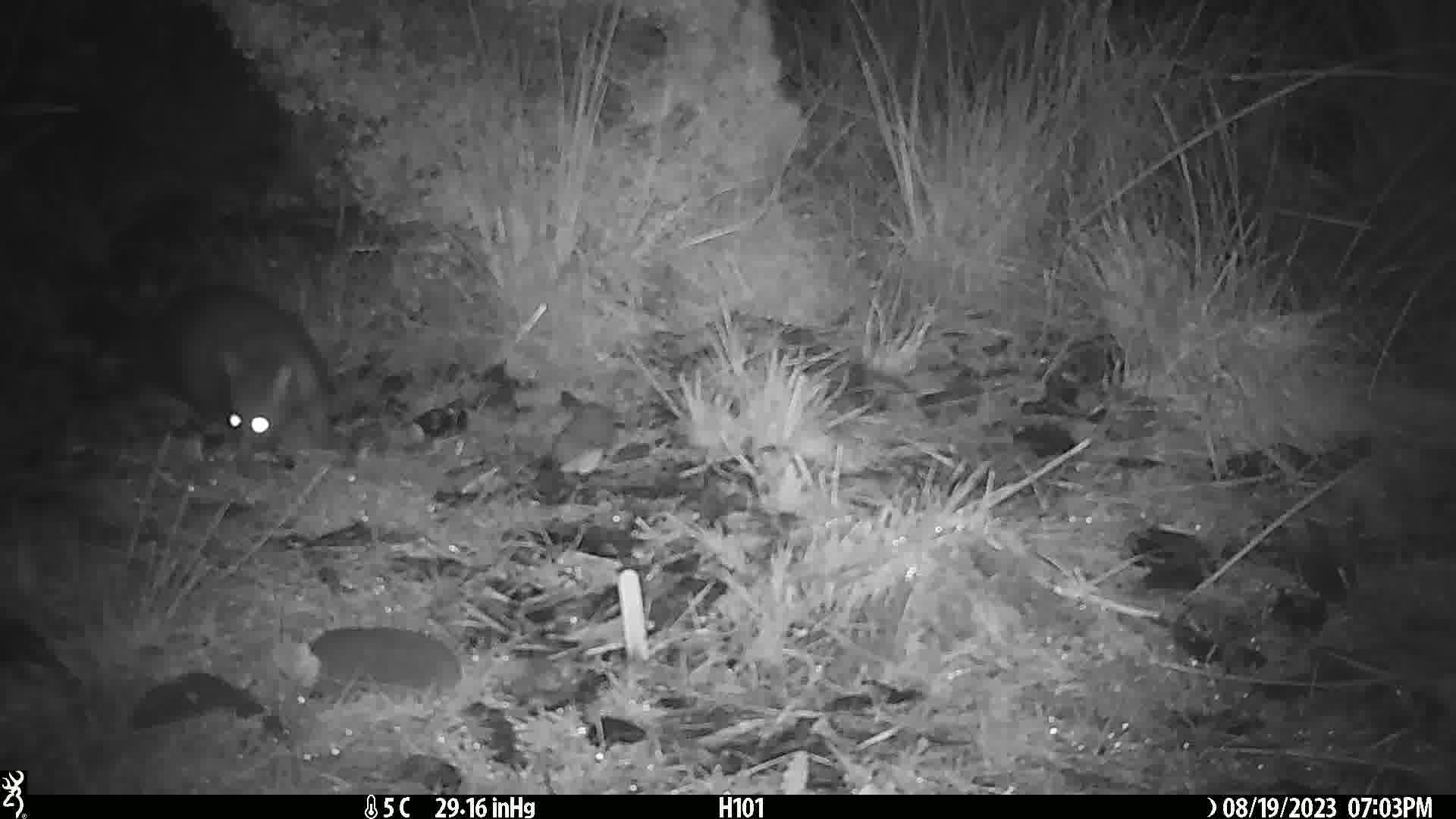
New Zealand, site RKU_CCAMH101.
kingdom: Animalia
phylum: Chordata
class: Mammalia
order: Diprotodontia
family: Phalangeridae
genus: Trichosurus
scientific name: Trichosurus vulpecula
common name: common brushtail possum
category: possum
Possum (common brushtail possum) (Trichosurus vulpecula).